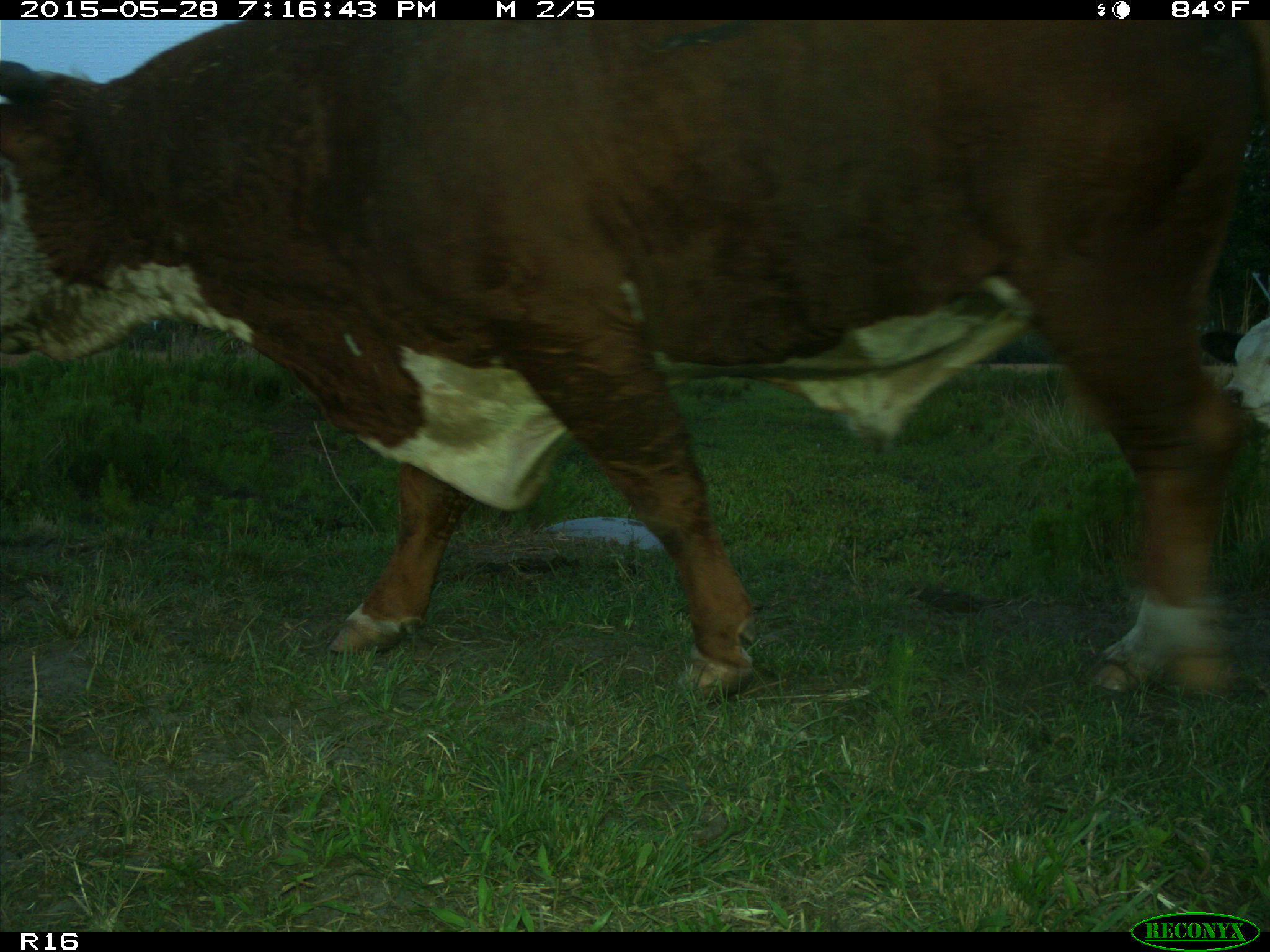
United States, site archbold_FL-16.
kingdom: Animalia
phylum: Chordata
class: Mammalia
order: Artiodactyla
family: Bovidae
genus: Bos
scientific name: Bos taurus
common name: domestic cow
Bos taurus (domestic cow).